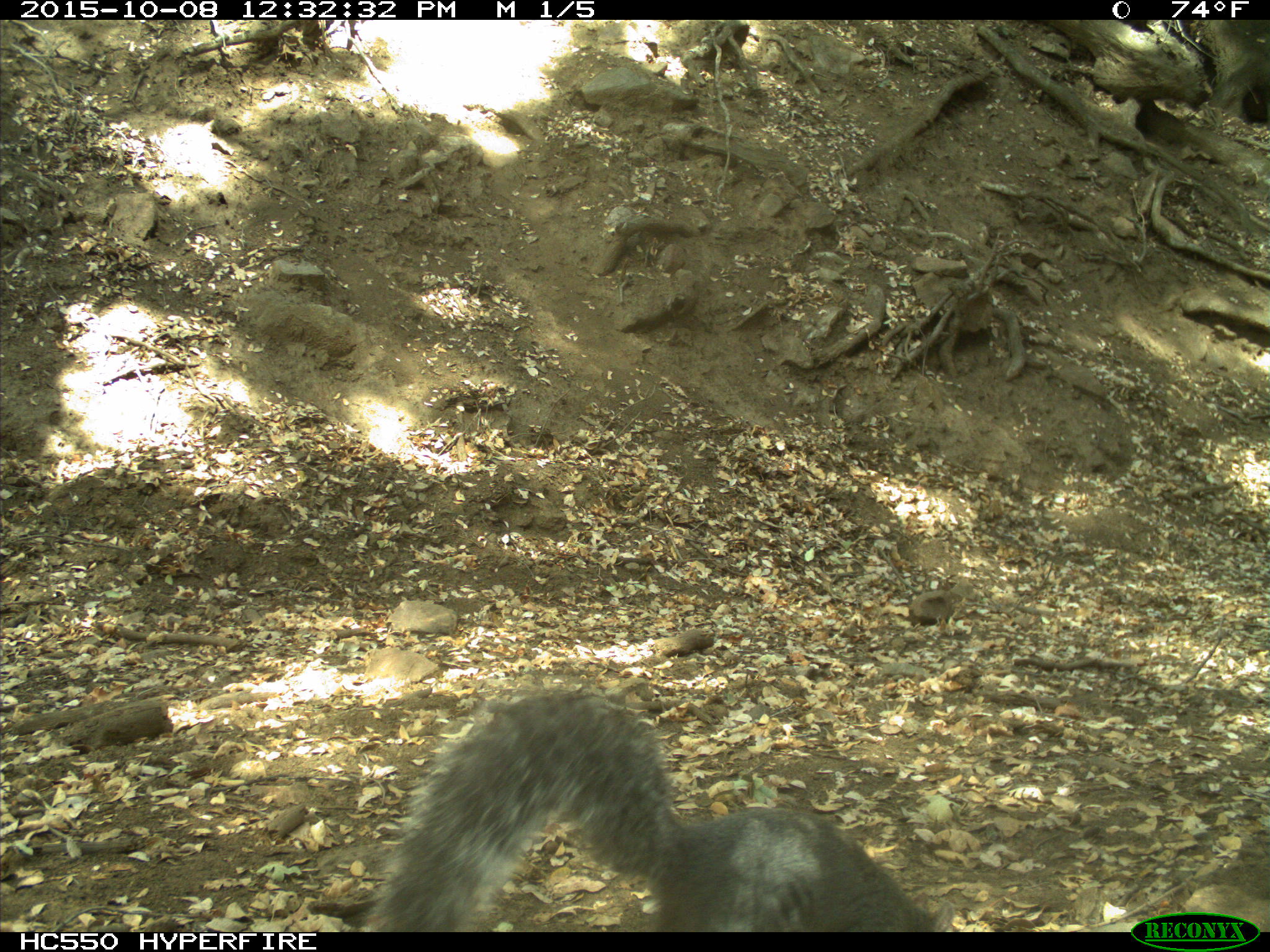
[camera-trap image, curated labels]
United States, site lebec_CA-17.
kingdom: Animalia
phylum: Chordata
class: Mammalia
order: Rodentia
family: Sciuridae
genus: Sciurus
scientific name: Sciurus carolinensis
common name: eastern gray squirrel